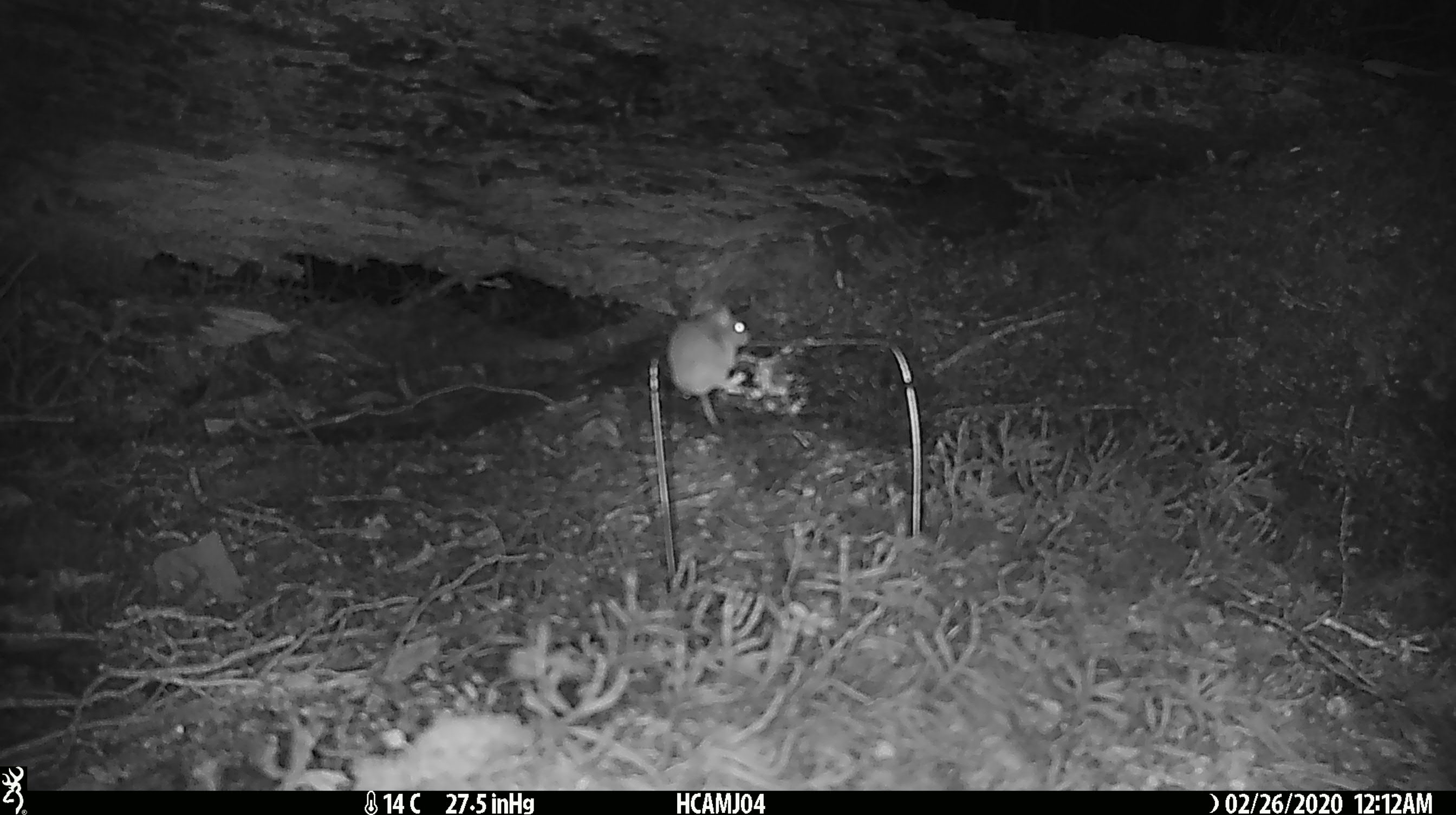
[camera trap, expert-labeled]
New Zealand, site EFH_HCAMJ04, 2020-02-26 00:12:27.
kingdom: Animalia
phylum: Chordata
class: Mammalia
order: Rodentia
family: Muridae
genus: Mus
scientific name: Mus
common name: mouse